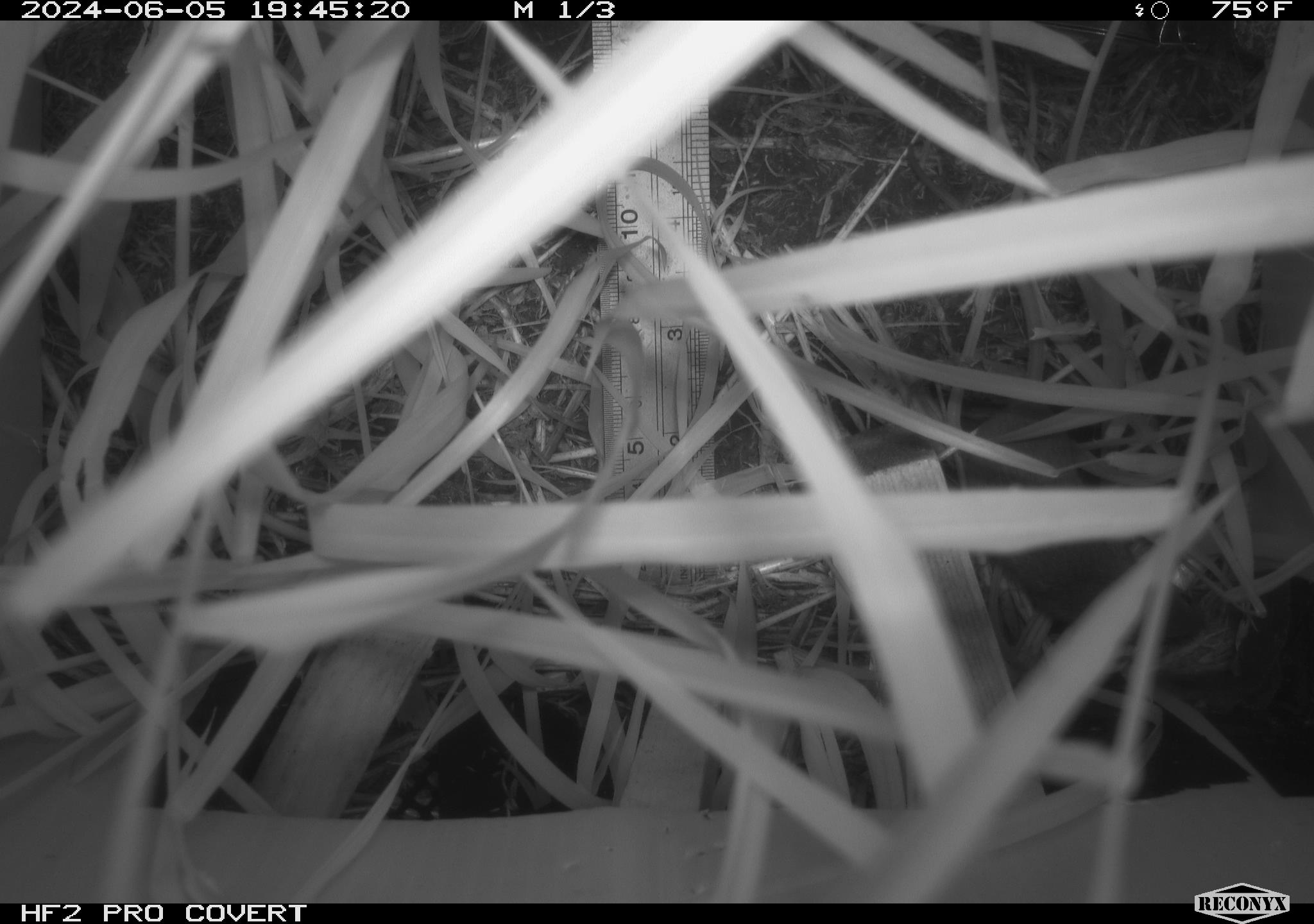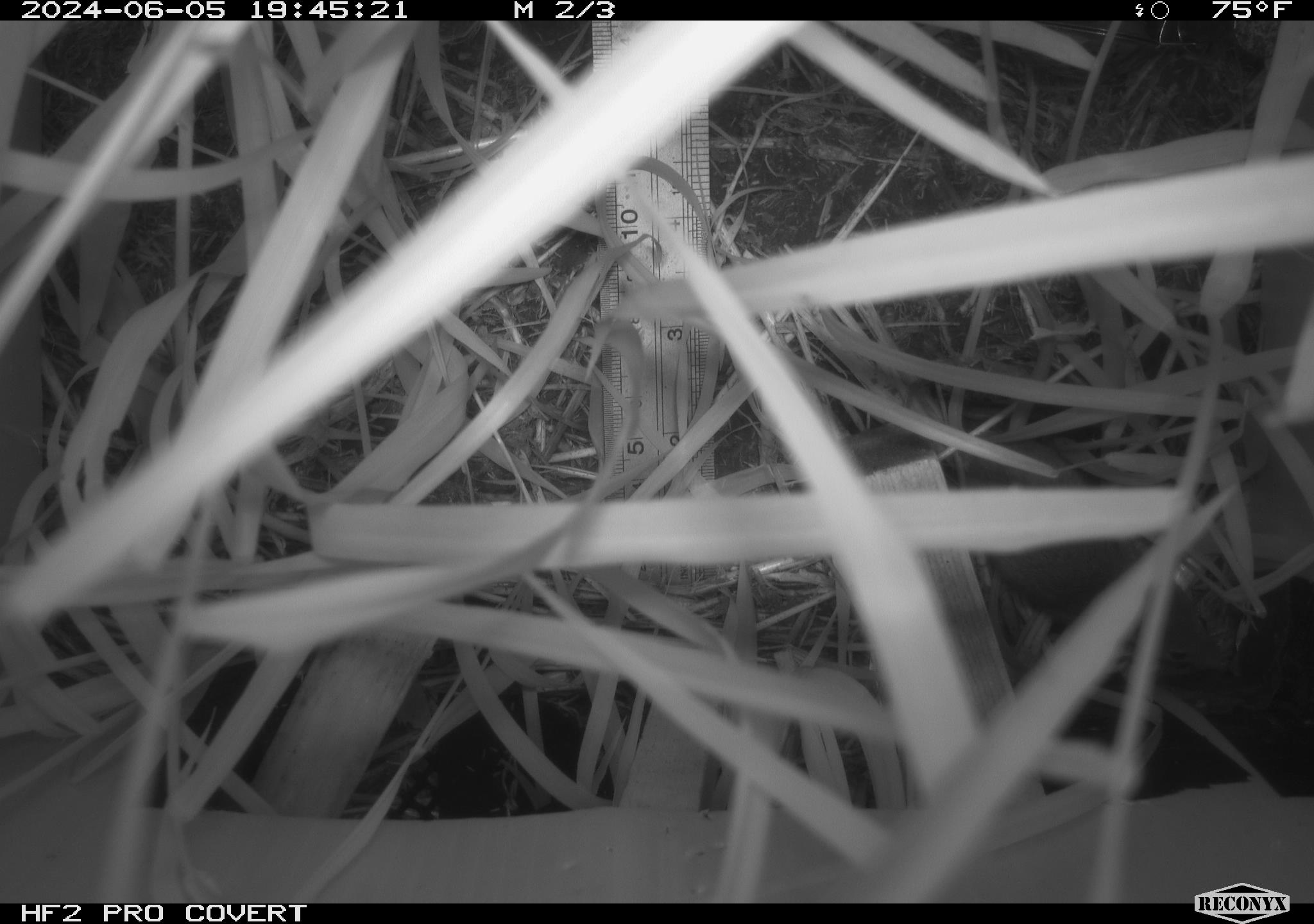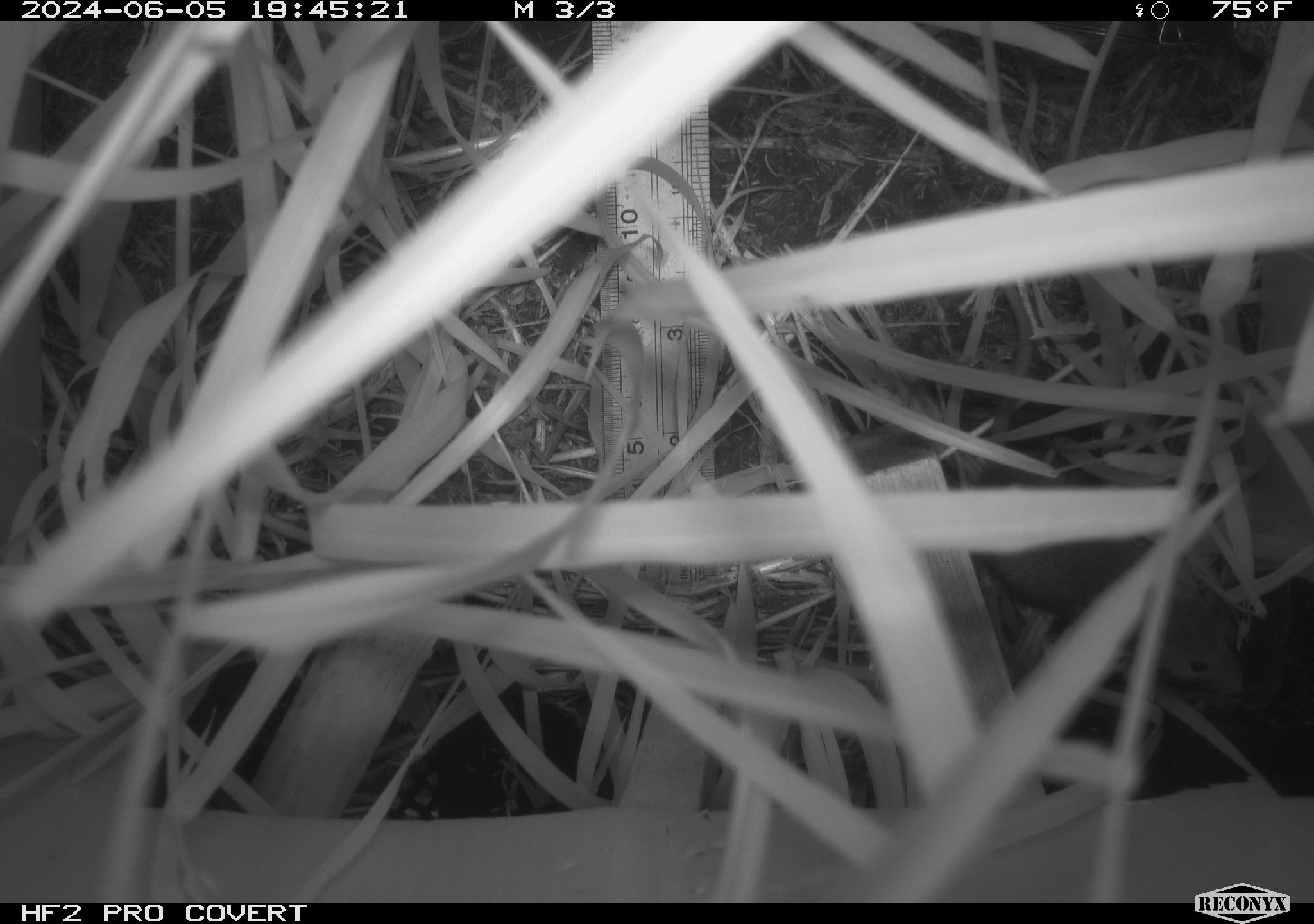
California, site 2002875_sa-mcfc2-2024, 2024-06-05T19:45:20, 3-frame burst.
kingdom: Animalia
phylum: Chordata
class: Mammalia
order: Rodentia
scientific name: Rodentia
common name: rodent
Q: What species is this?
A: Rodent (Rodentia).